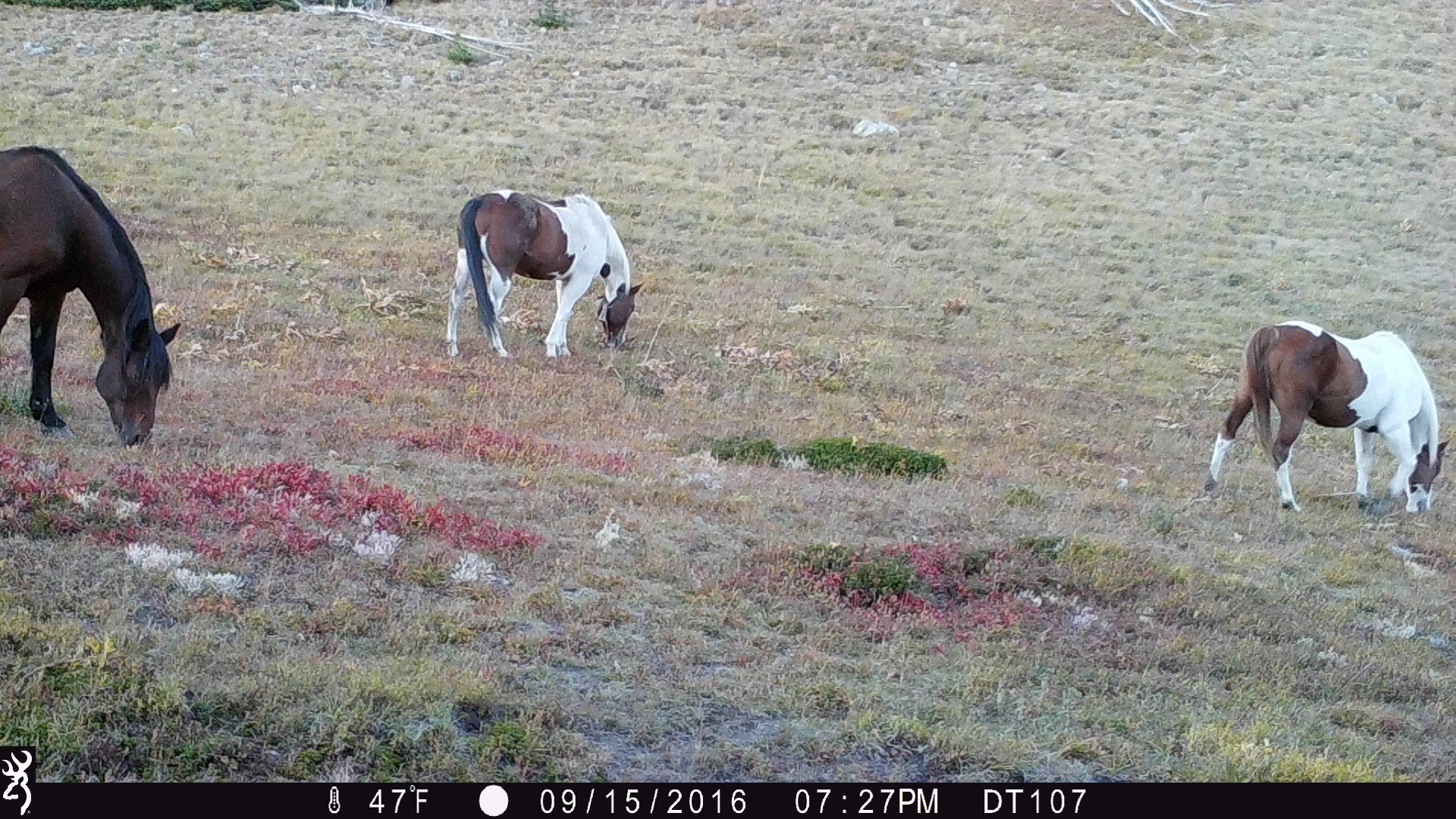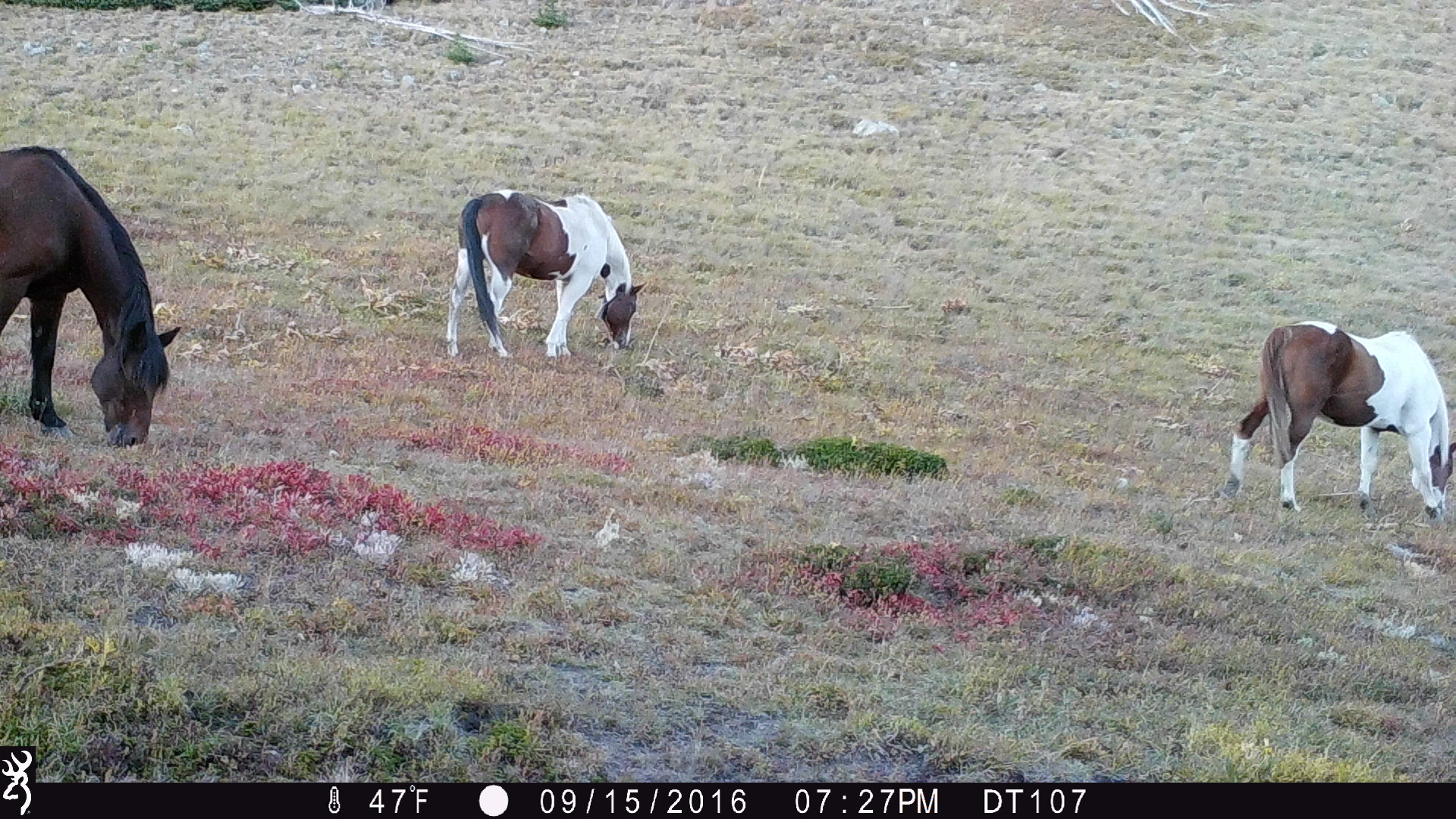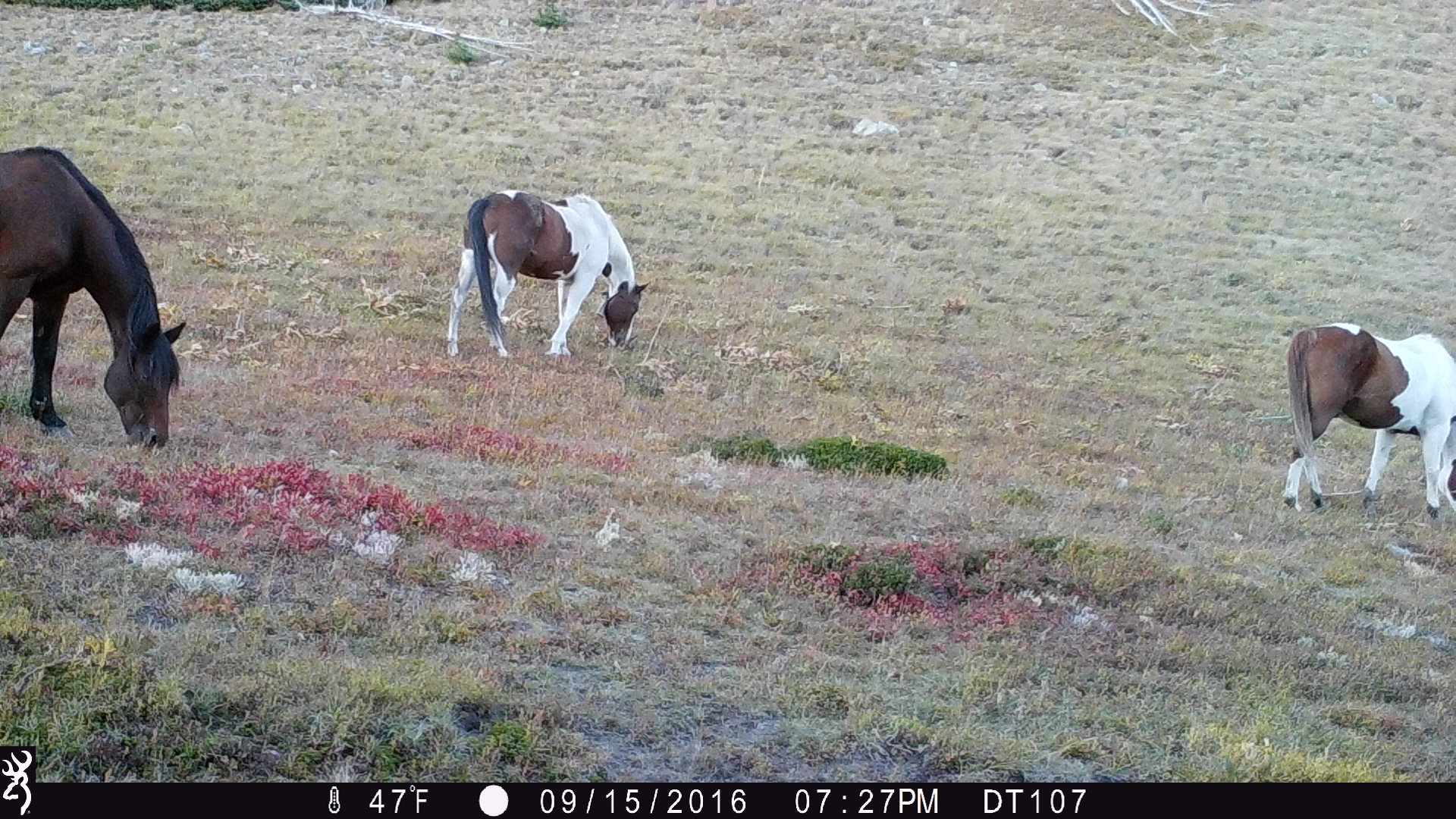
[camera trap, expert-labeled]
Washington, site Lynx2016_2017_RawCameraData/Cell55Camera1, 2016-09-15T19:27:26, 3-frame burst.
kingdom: Animalia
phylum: Chordata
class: Mammalia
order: Perissodactyla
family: Equidae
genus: Equus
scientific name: Equus caballus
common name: domestic horse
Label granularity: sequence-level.